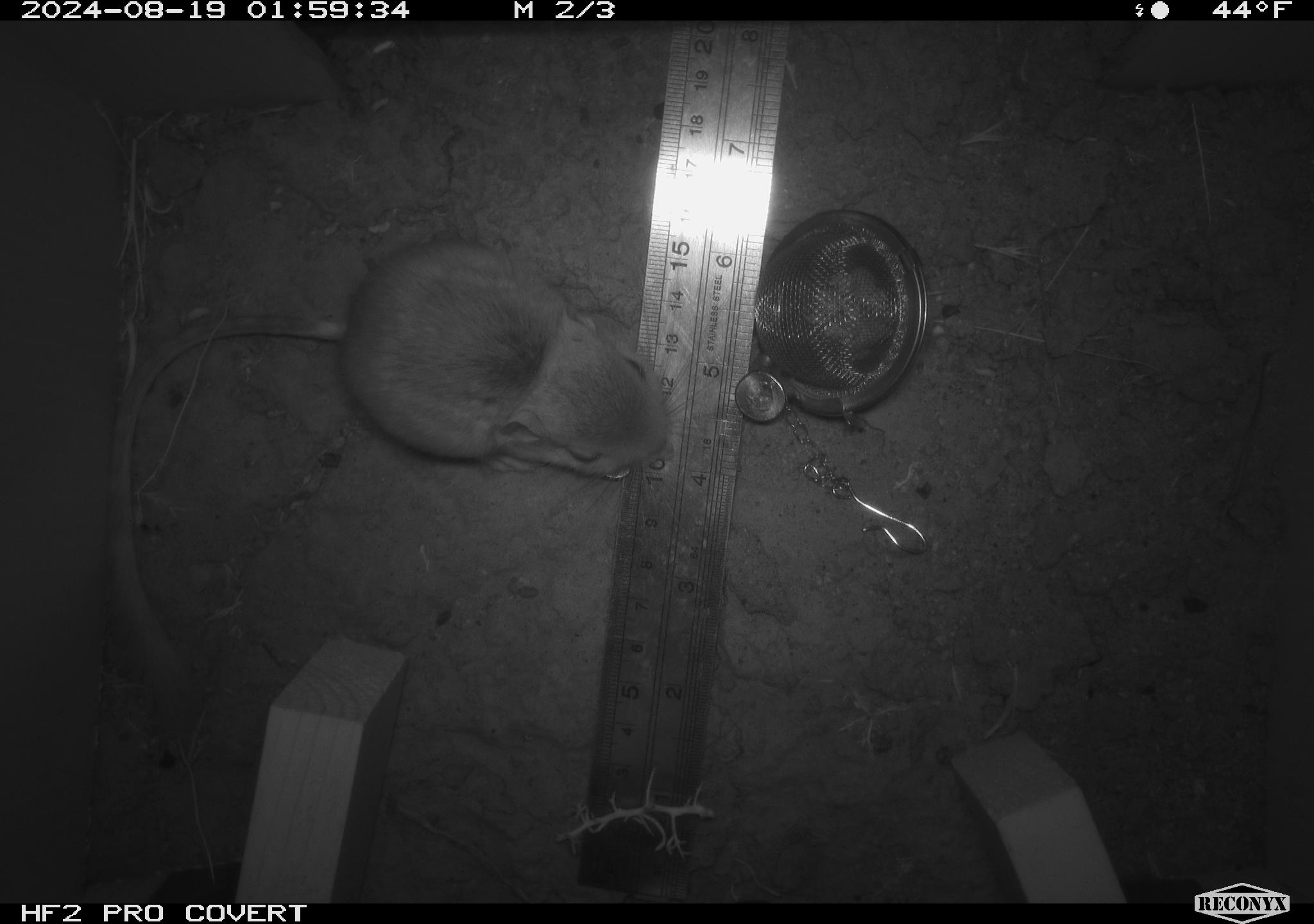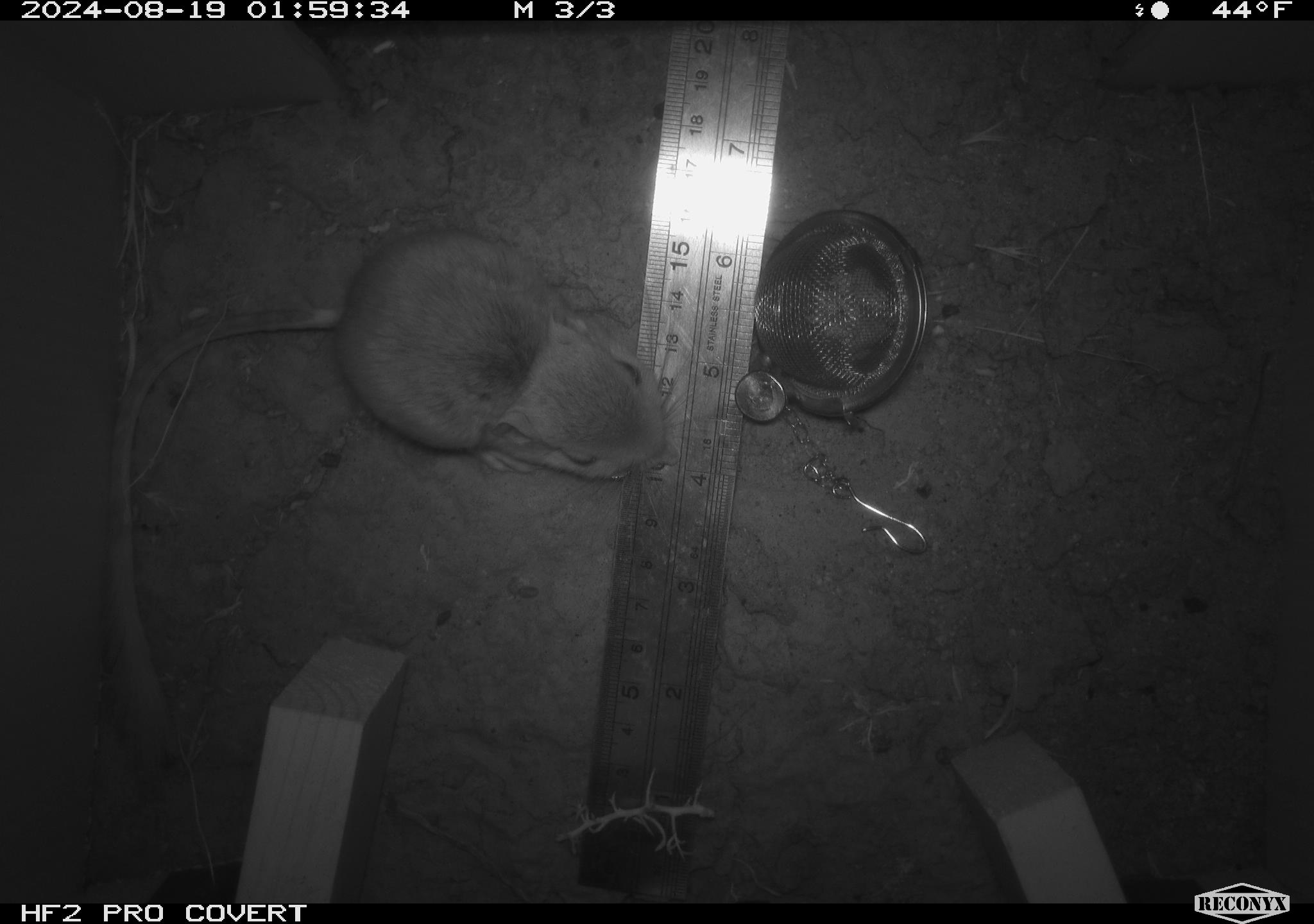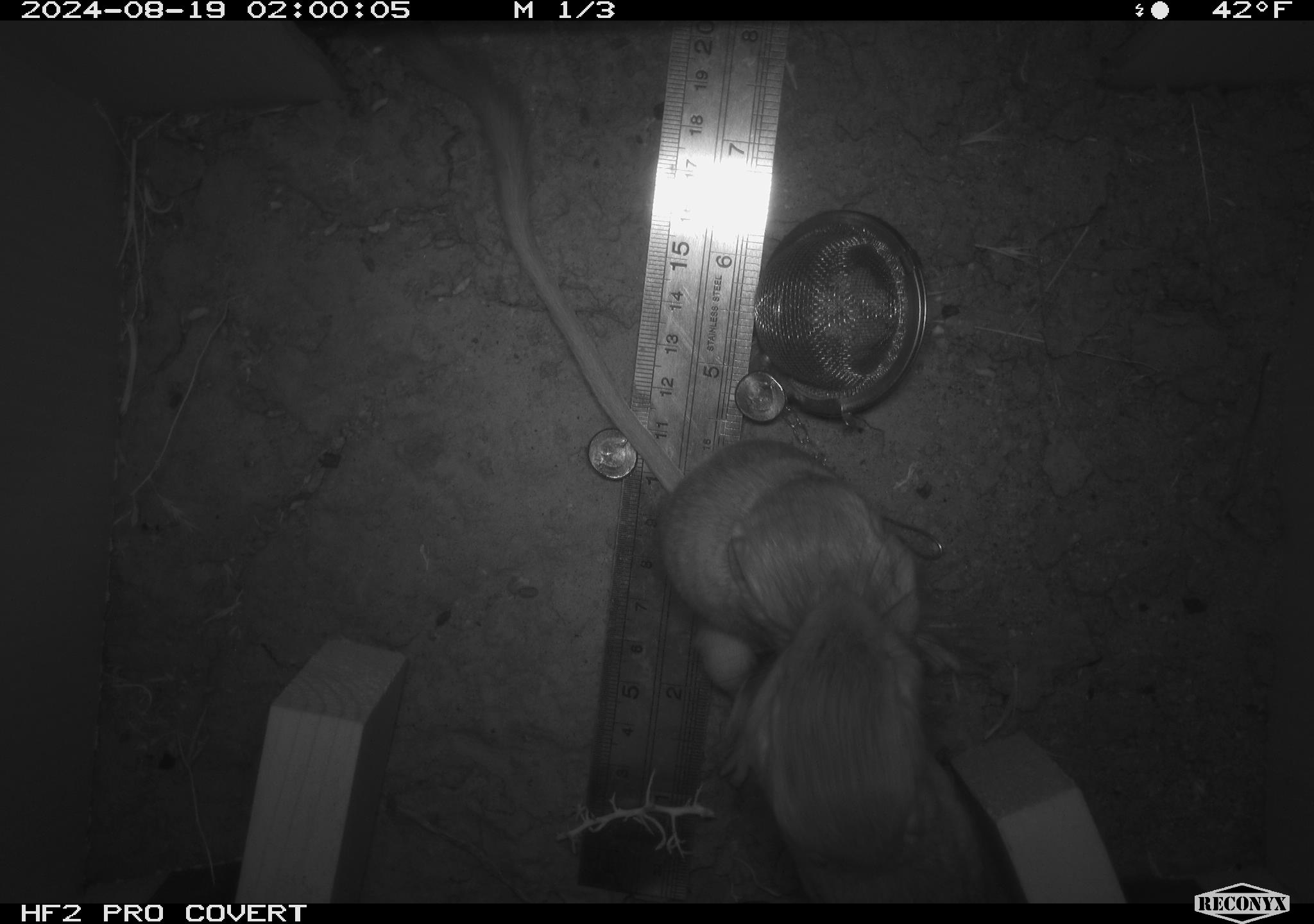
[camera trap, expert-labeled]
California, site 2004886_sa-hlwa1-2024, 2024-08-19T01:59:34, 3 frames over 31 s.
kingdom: Animalia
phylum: Chordata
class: Mammalia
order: Rodentia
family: Heteromyidae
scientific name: Heteromyidae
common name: kangaroo rats and pocket mice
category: heteromyidae family